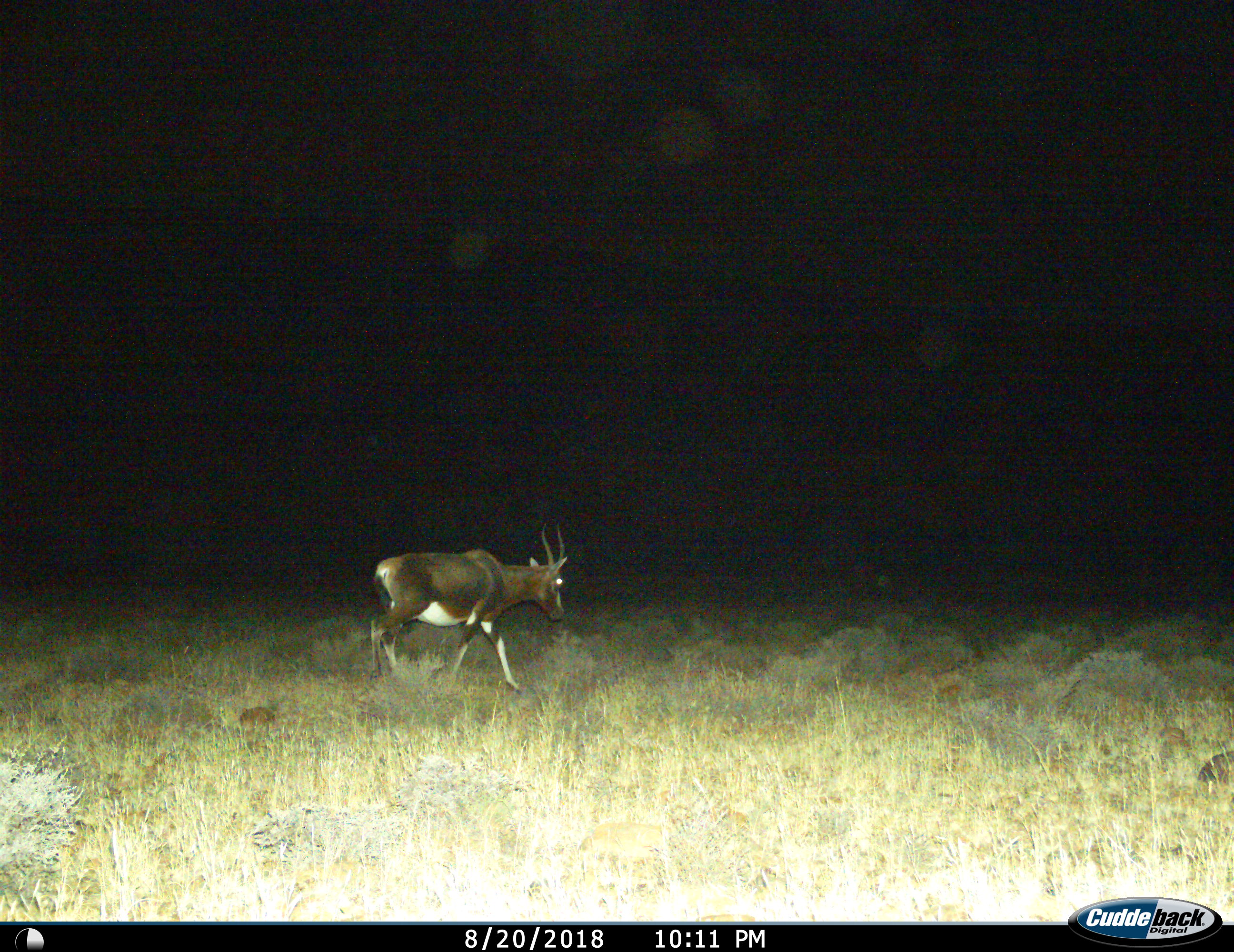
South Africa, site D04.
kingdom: Animalia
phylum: Chordata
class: Mammalia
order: Artiodactyla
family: Bovidae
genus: Damaliscus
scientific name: Damaliscus pygargus phillipsi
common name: blesbok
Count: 1.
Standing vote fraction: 0%.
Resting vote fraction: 0%.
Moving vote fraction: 100%.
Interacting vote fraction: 0%.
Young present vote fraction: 0%.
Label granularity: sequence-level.